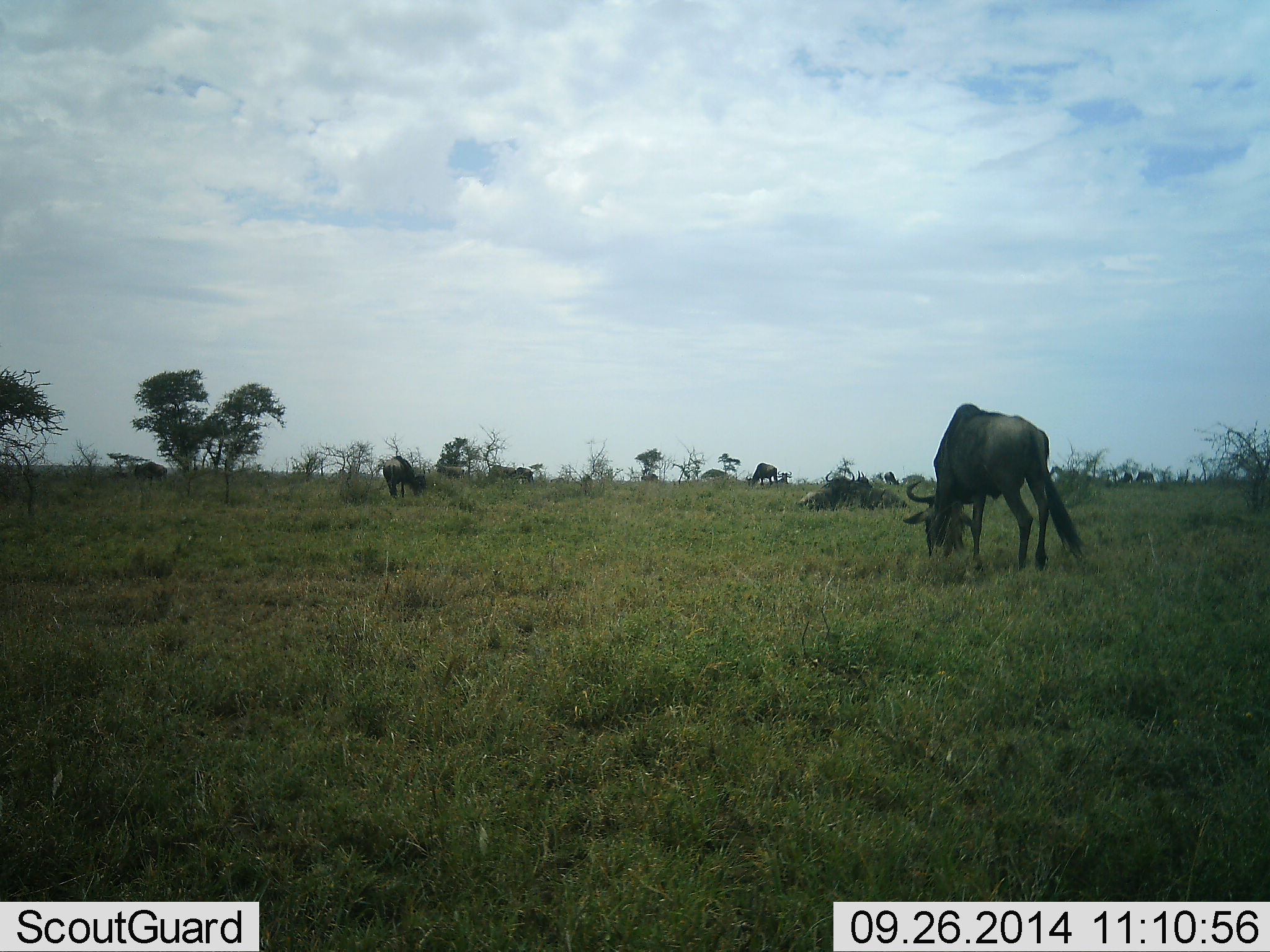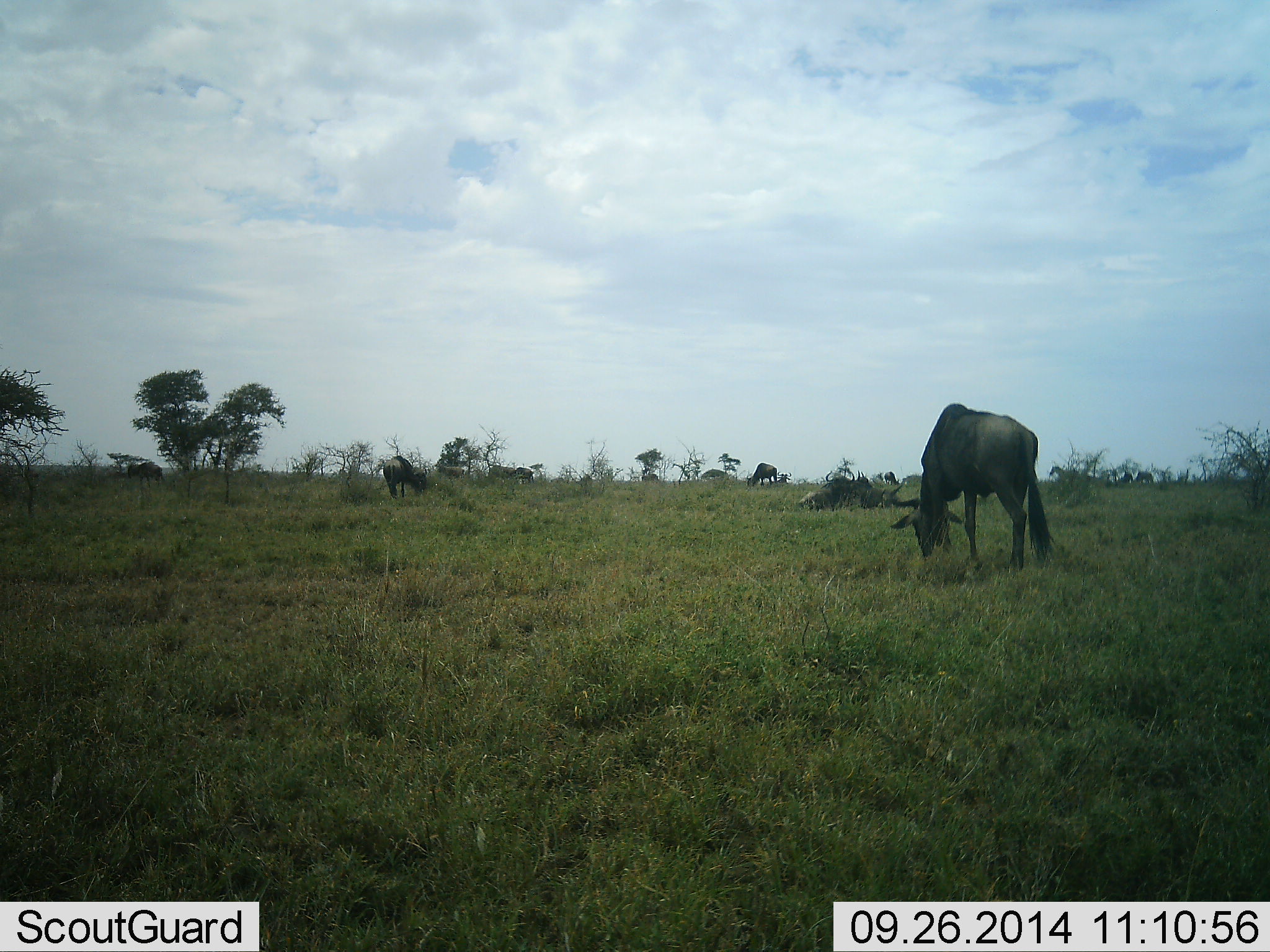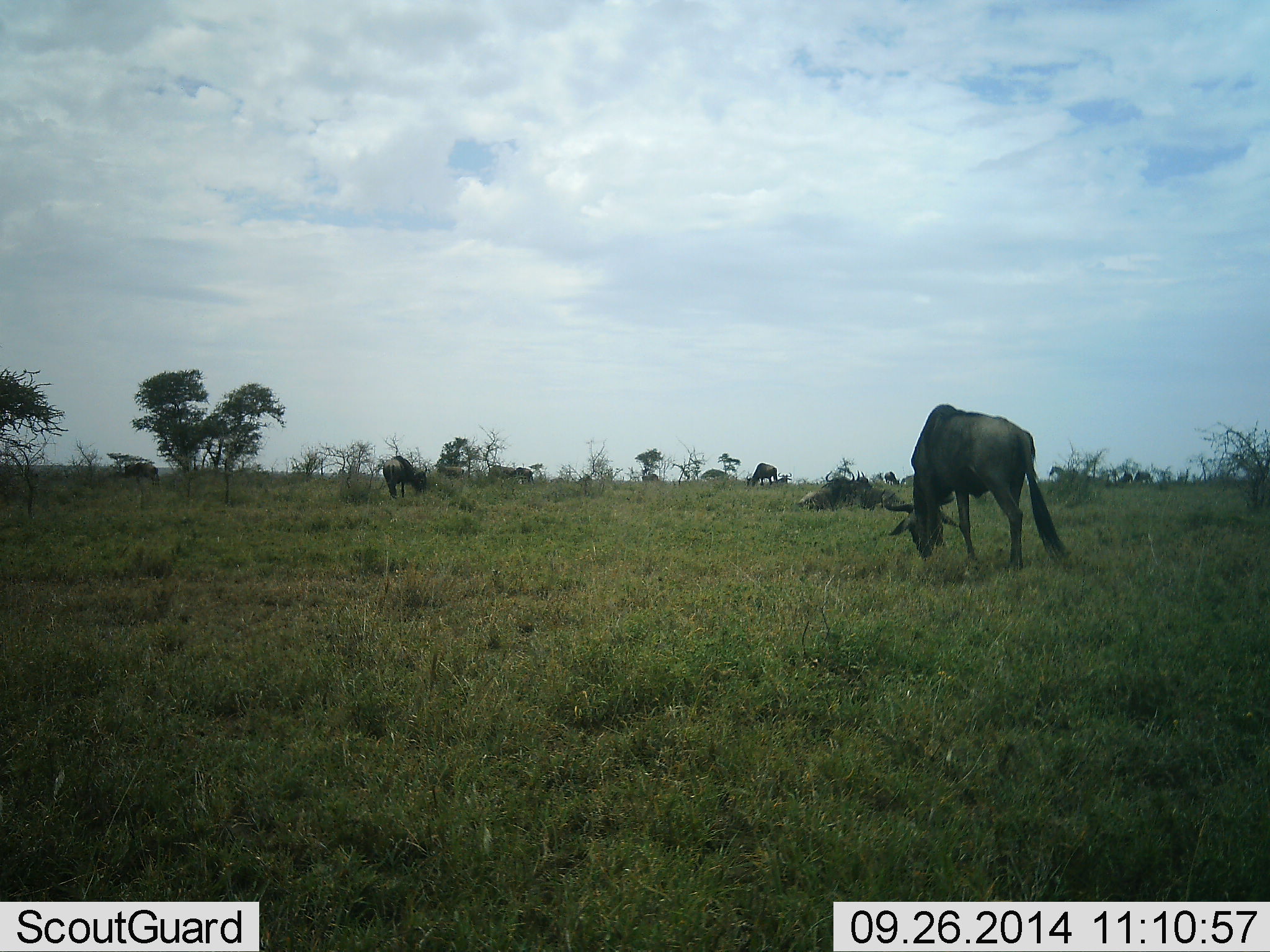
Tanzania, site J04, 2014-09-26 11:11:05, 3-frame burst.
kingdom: Animalia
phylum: Chordata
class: Mammalia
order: Artiodactyla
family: Bovidae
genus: Connochaetes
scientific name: Connochaetes taurinus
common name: blue wildebeest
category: wildebeest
Wildebeest (blue wildebeest) (Connochaetes taurinus), count 5. Behavior (volunteer vote fractions): standing 9%, resting 9%, moving 0%, interacting 0%. Young present (vote fraction): 0%. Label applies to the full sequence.